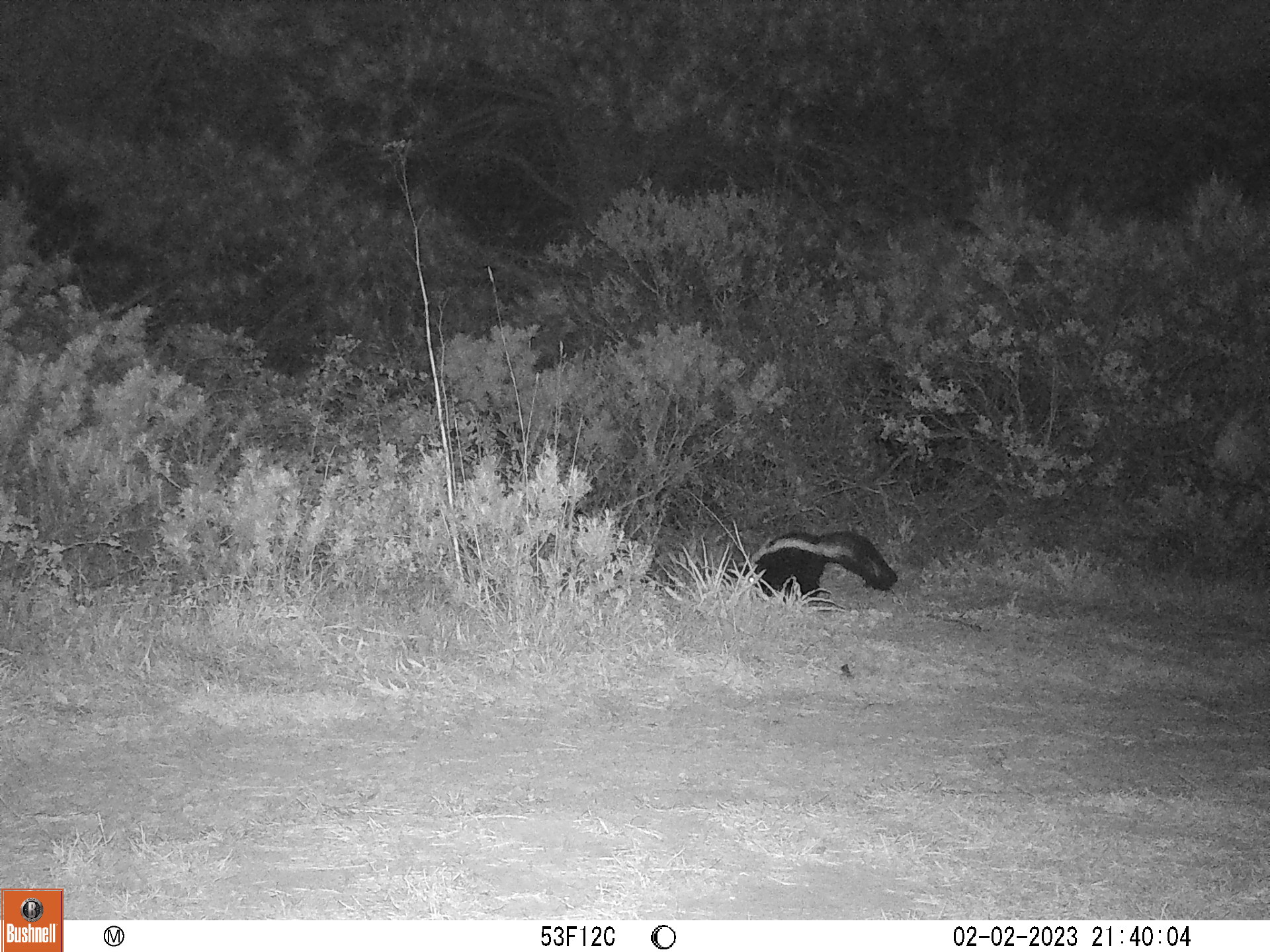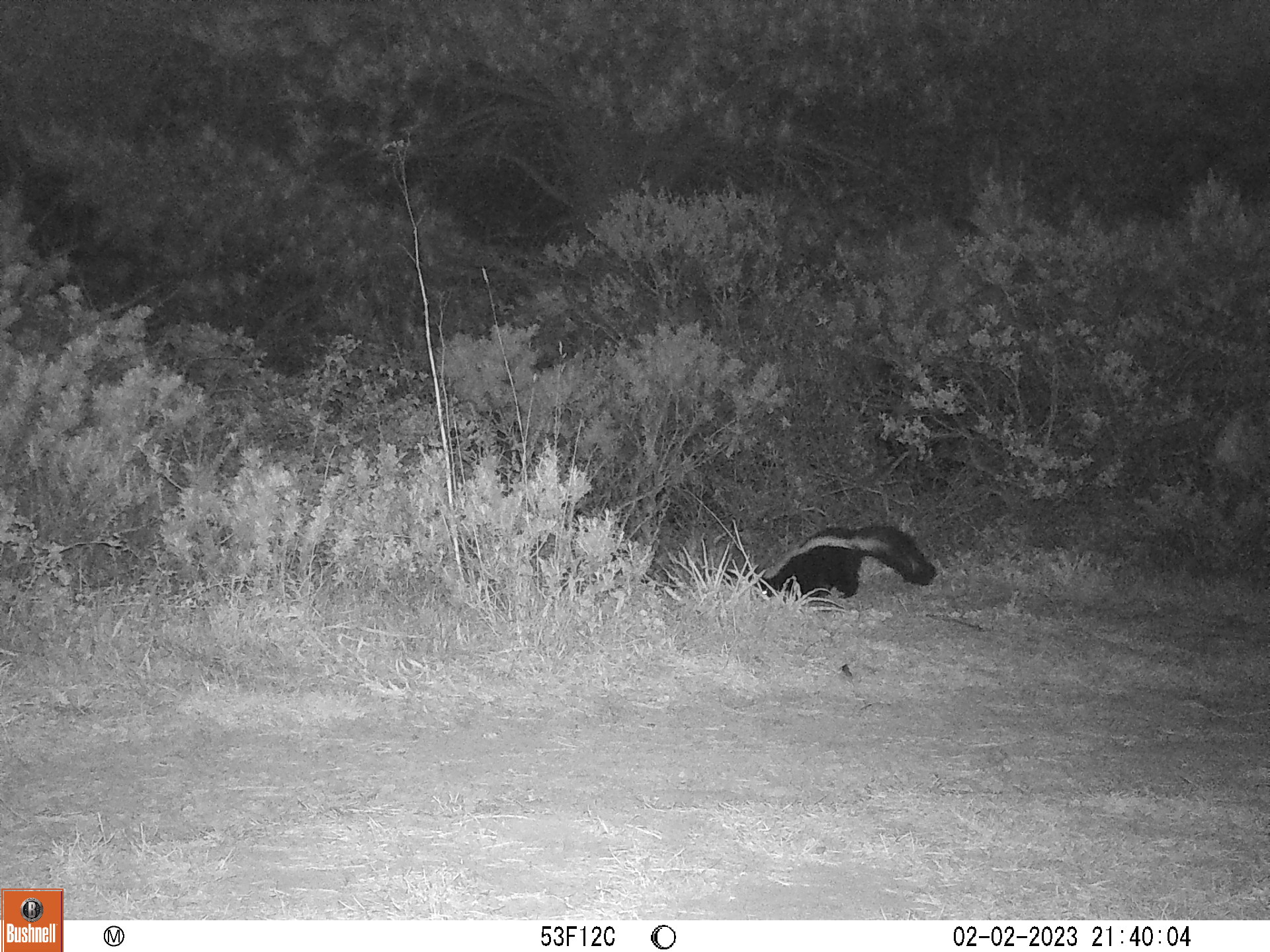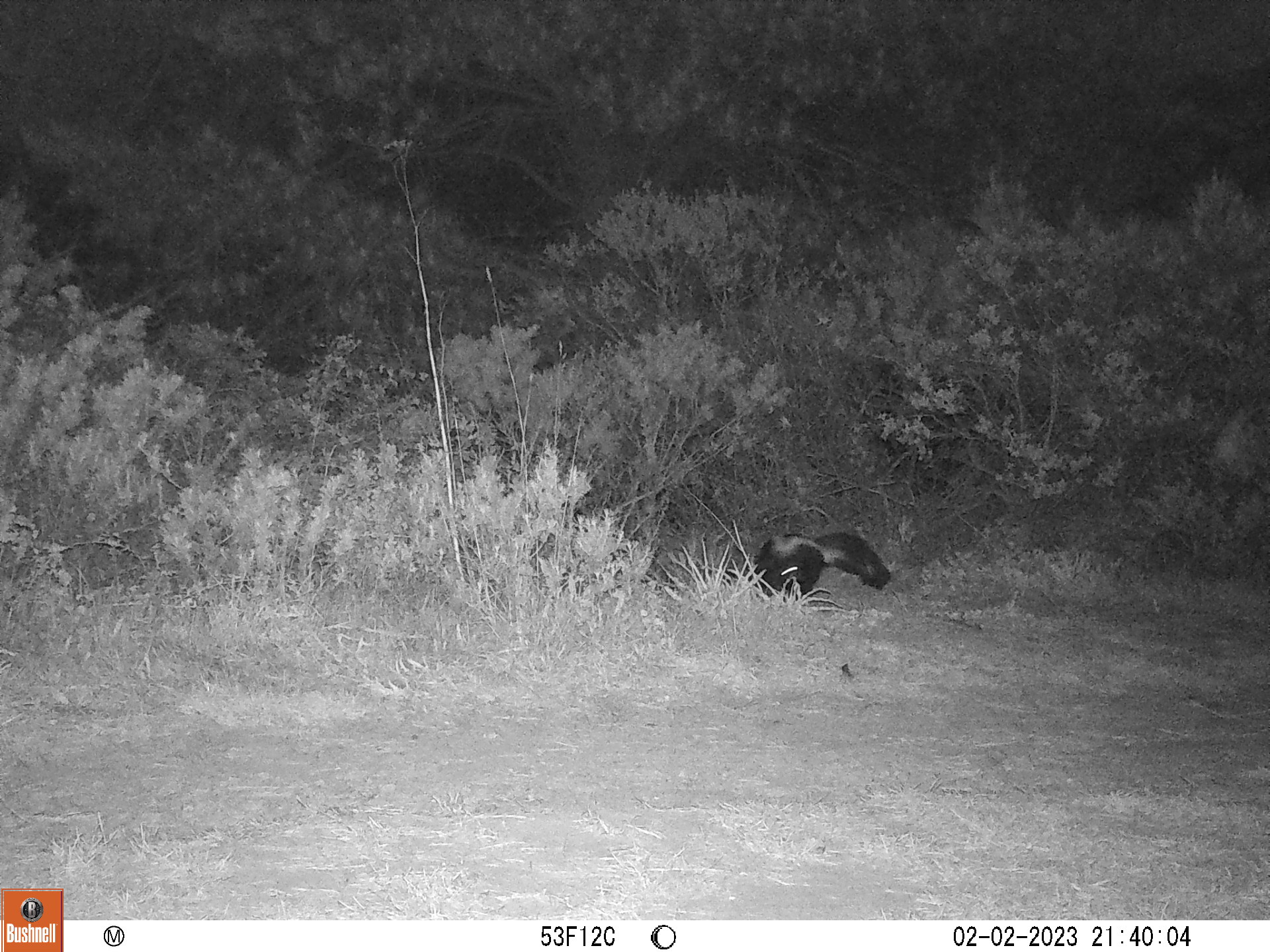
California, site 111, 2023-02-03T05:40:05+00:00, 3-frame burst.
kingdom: Animalia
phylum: Chordata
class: Mammalia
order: Carnivora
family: Mephitidae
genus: Mephitis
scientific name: Mephitis mephitis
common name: striped skunk